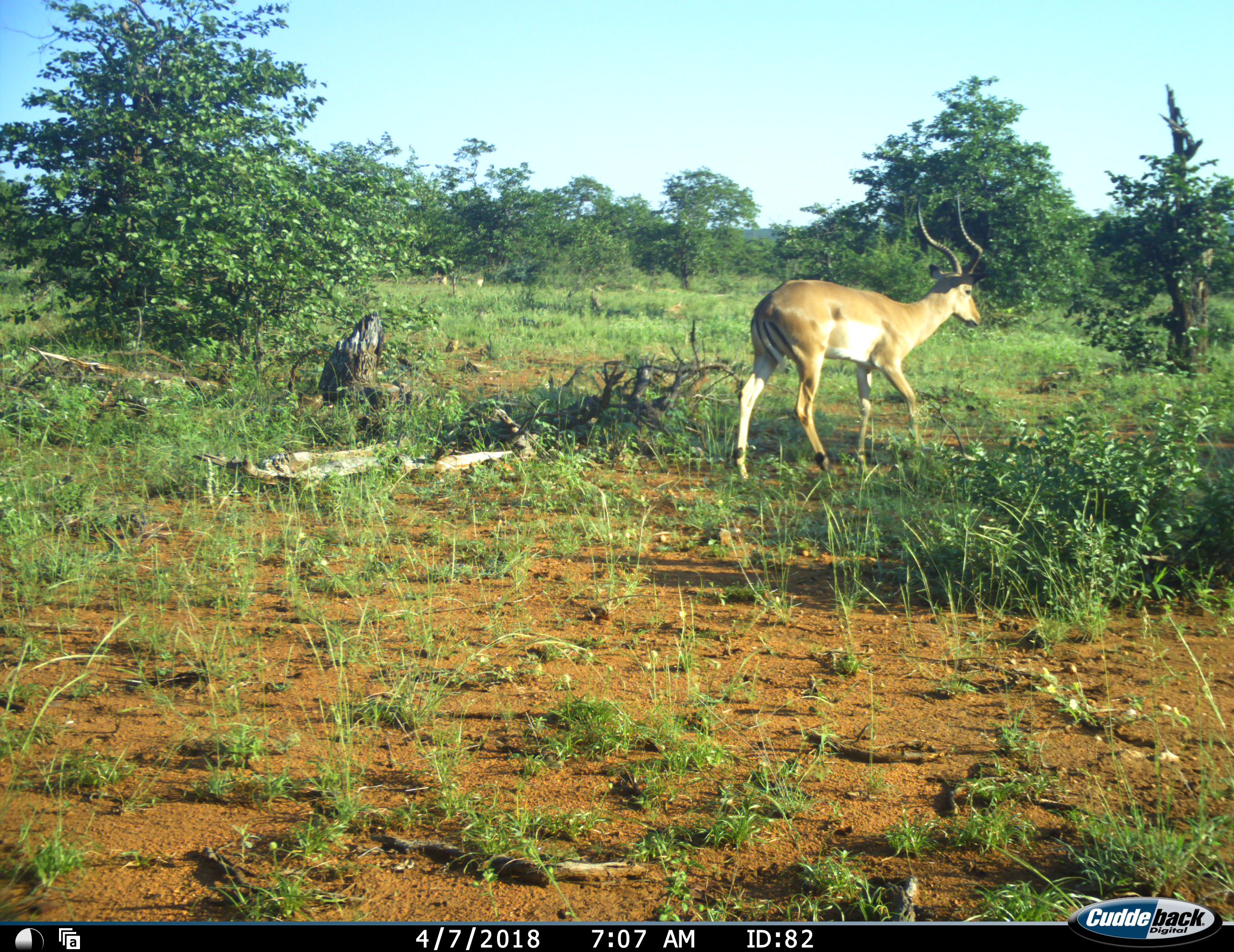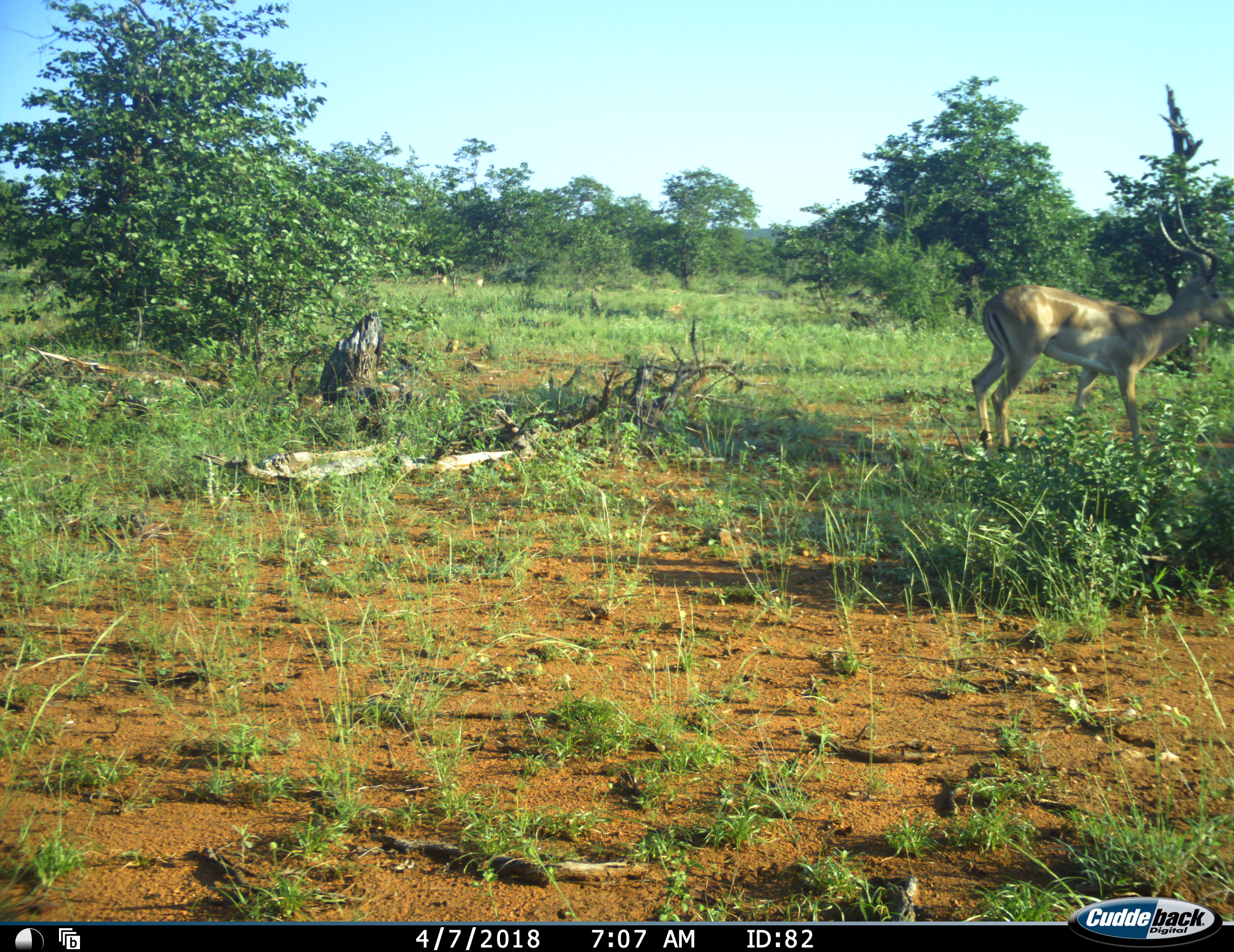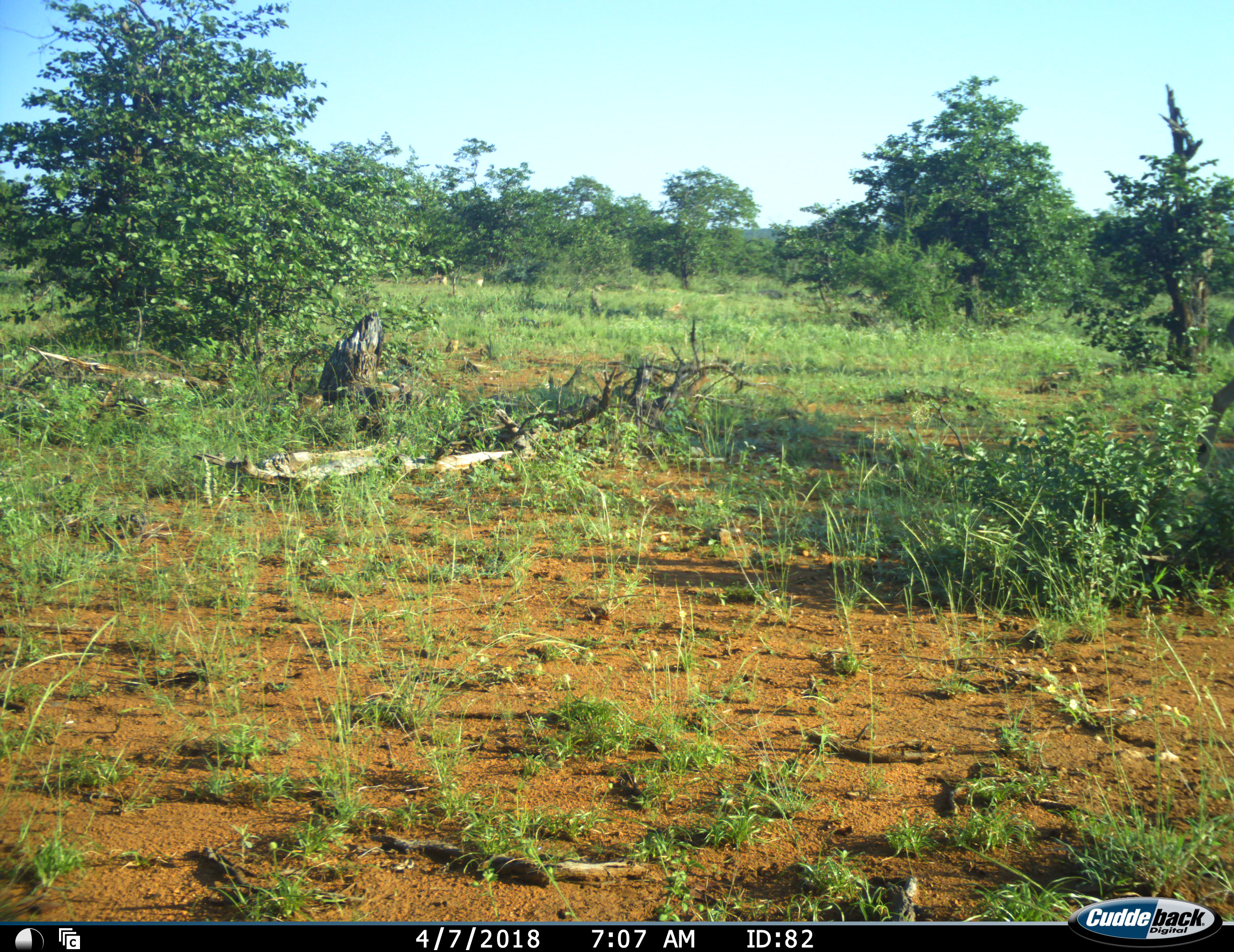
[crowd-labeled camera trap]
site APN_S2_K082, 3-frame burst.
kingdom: Animalia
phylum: Chordata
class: Mammalia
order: Artiodactyla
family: Bovidae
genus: Aepyceros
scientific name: Aepyceros melampus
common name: impala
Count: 1.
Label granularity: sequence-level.